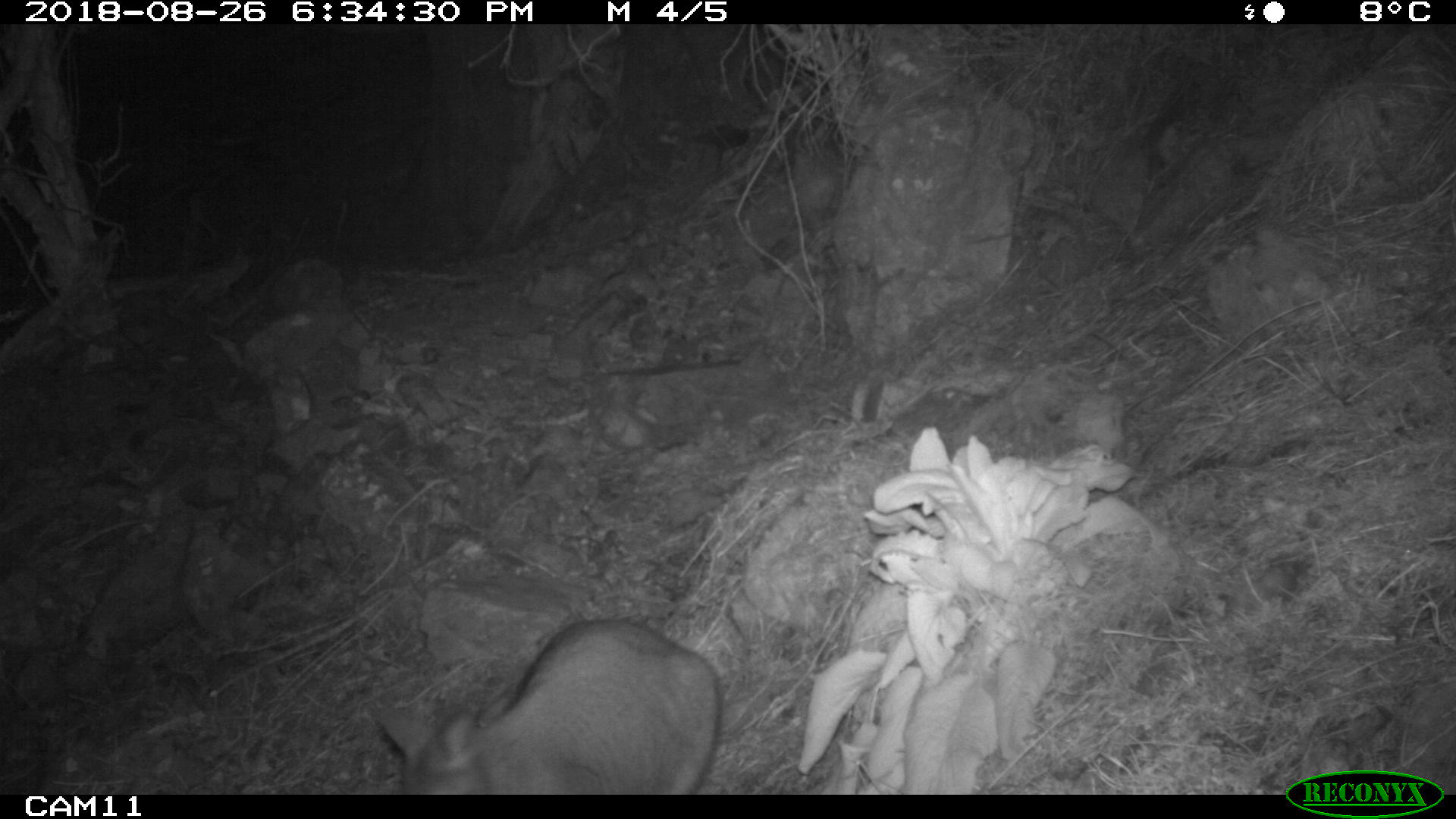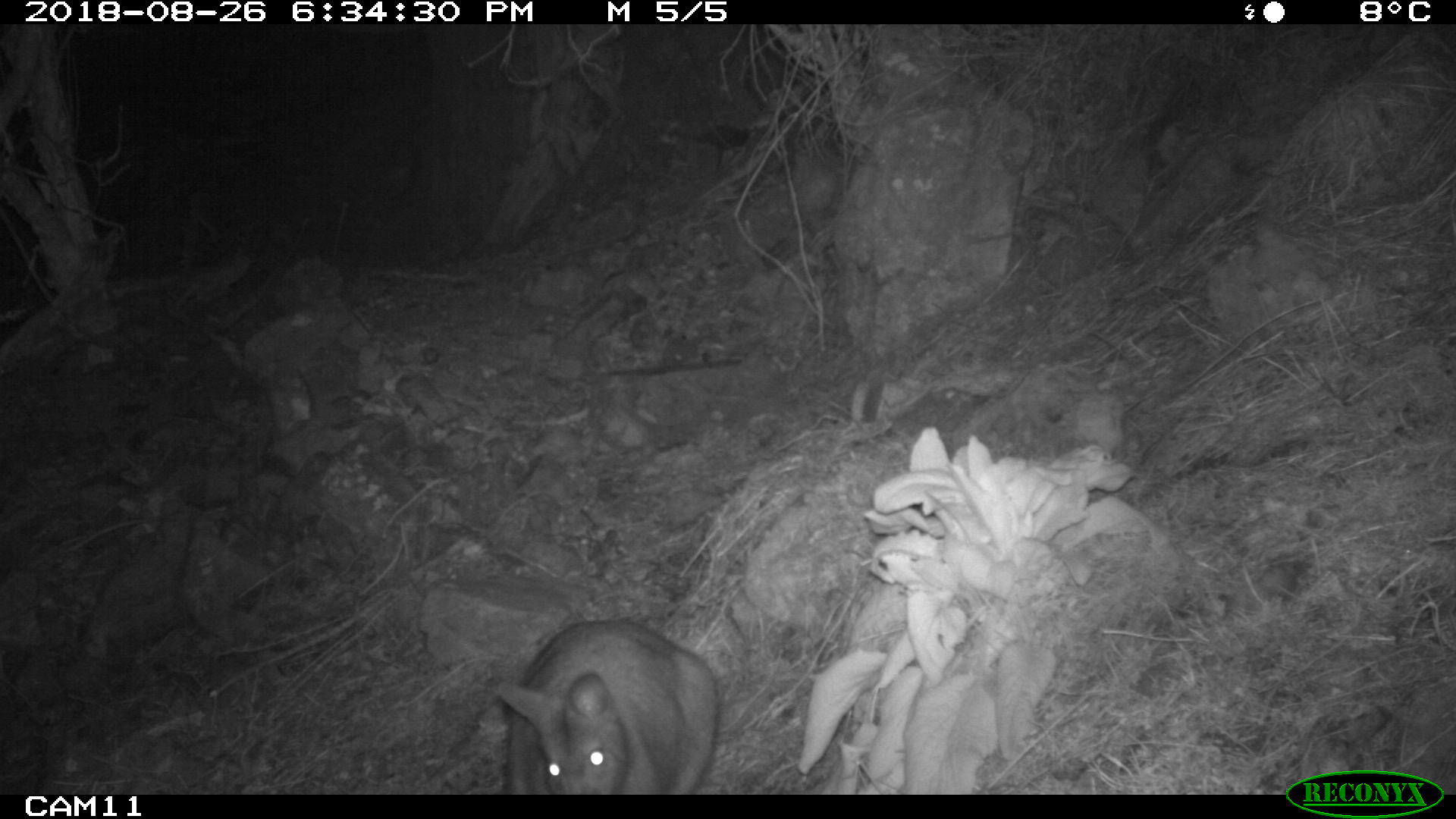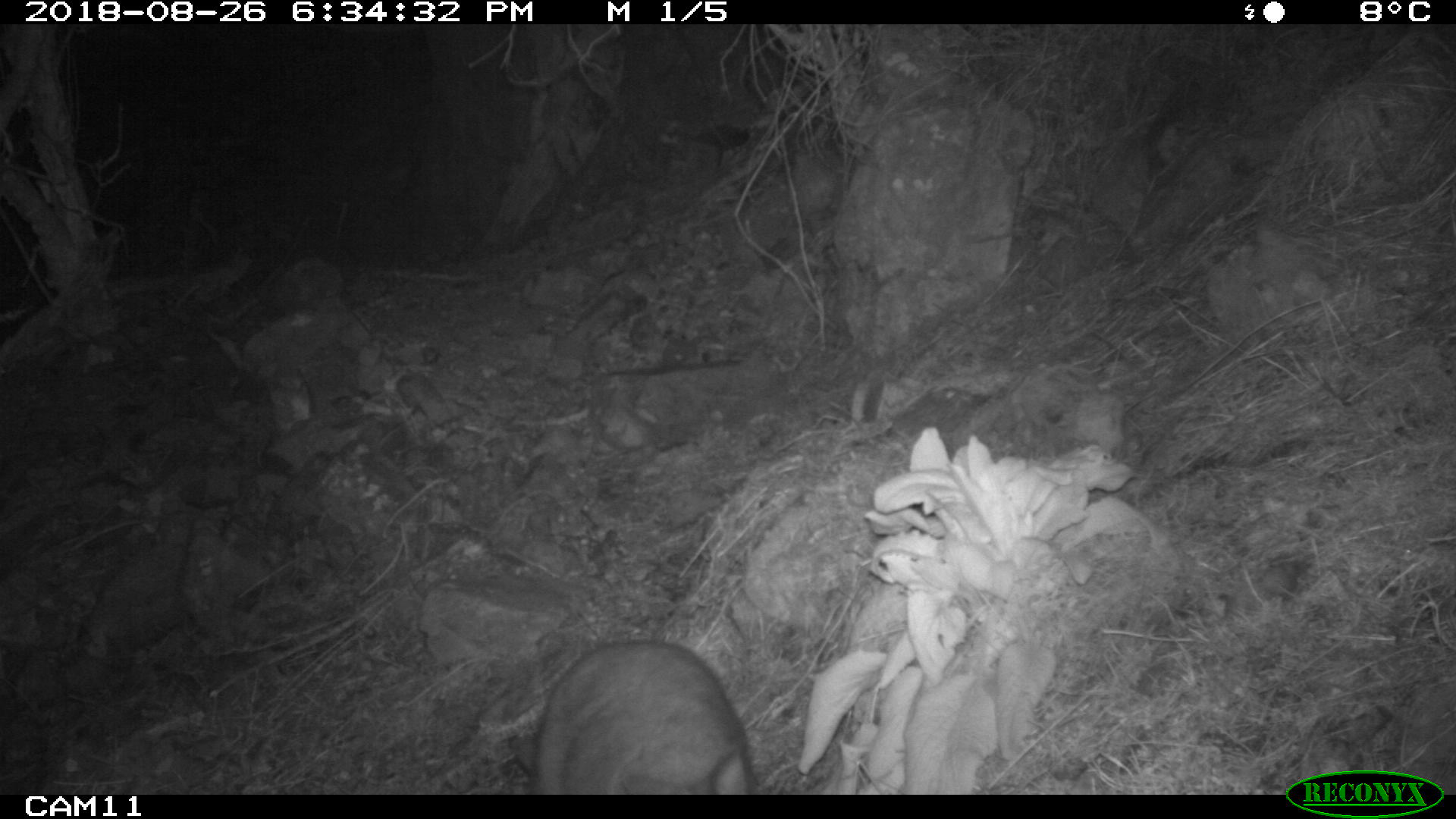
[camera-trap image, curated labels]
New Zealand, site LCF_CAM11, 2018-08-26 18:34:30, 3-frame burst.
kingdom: Animalia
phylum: Chordata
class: Mammalia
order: Diprotodontia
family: Macropodidae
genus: Notamacropus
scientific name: Notamacropus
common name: wallaby